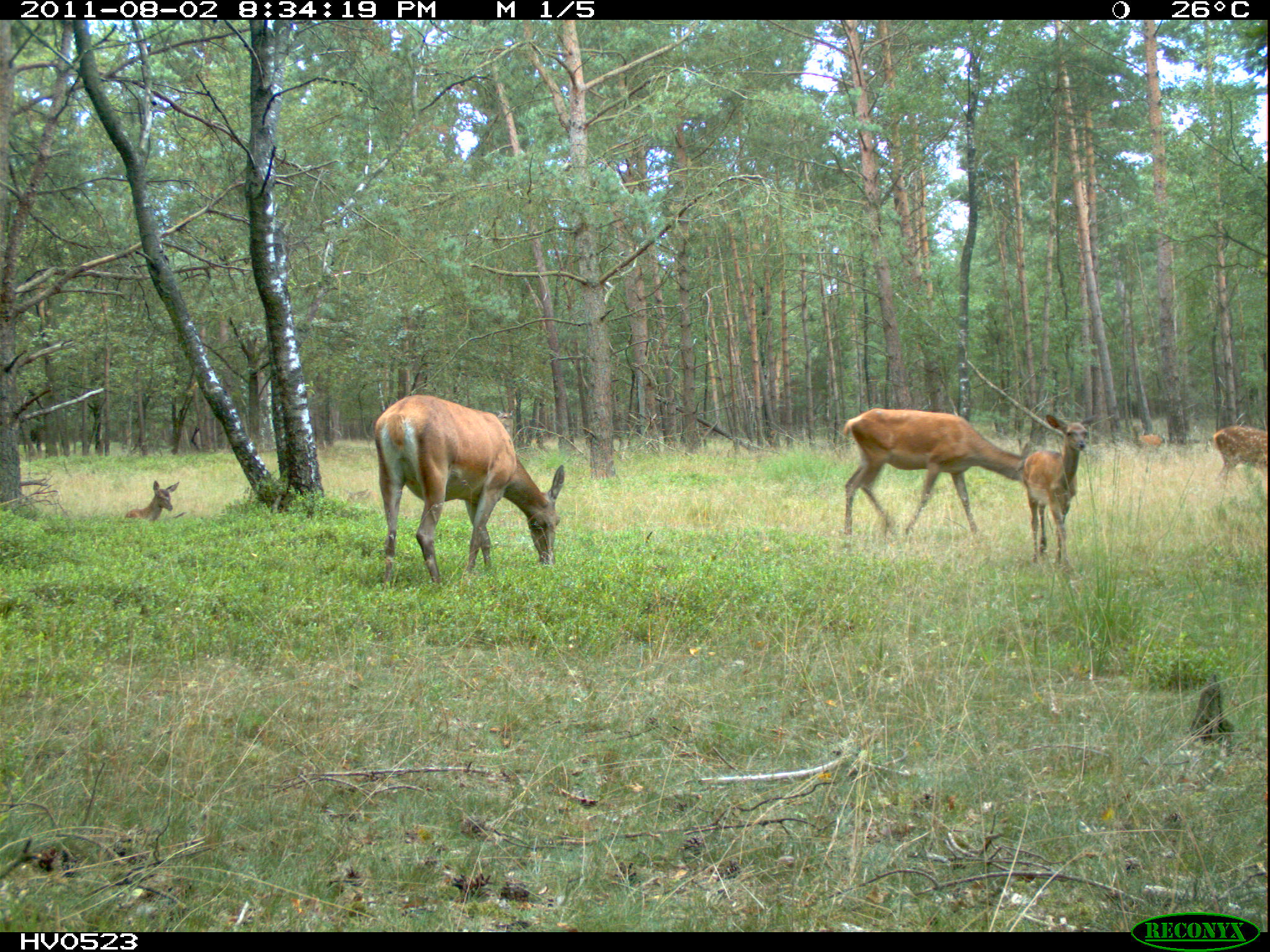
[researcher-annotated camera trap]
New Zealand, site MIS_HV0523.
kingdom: Animalia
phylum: Chordata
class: Mammalia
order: Artiodactyla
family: Cervidae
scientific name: Cervidae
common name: deer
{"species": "deer (Cervidae)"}